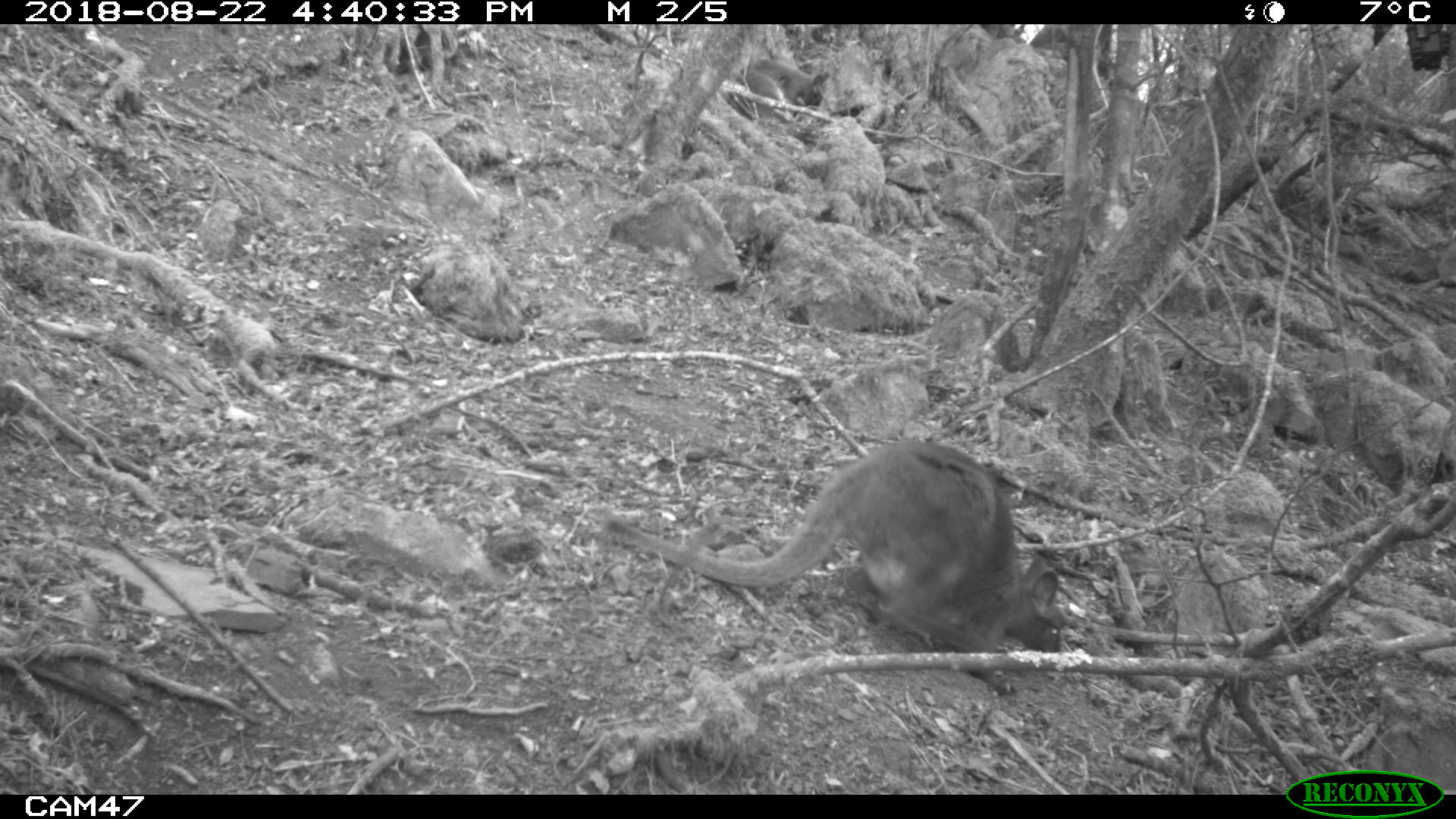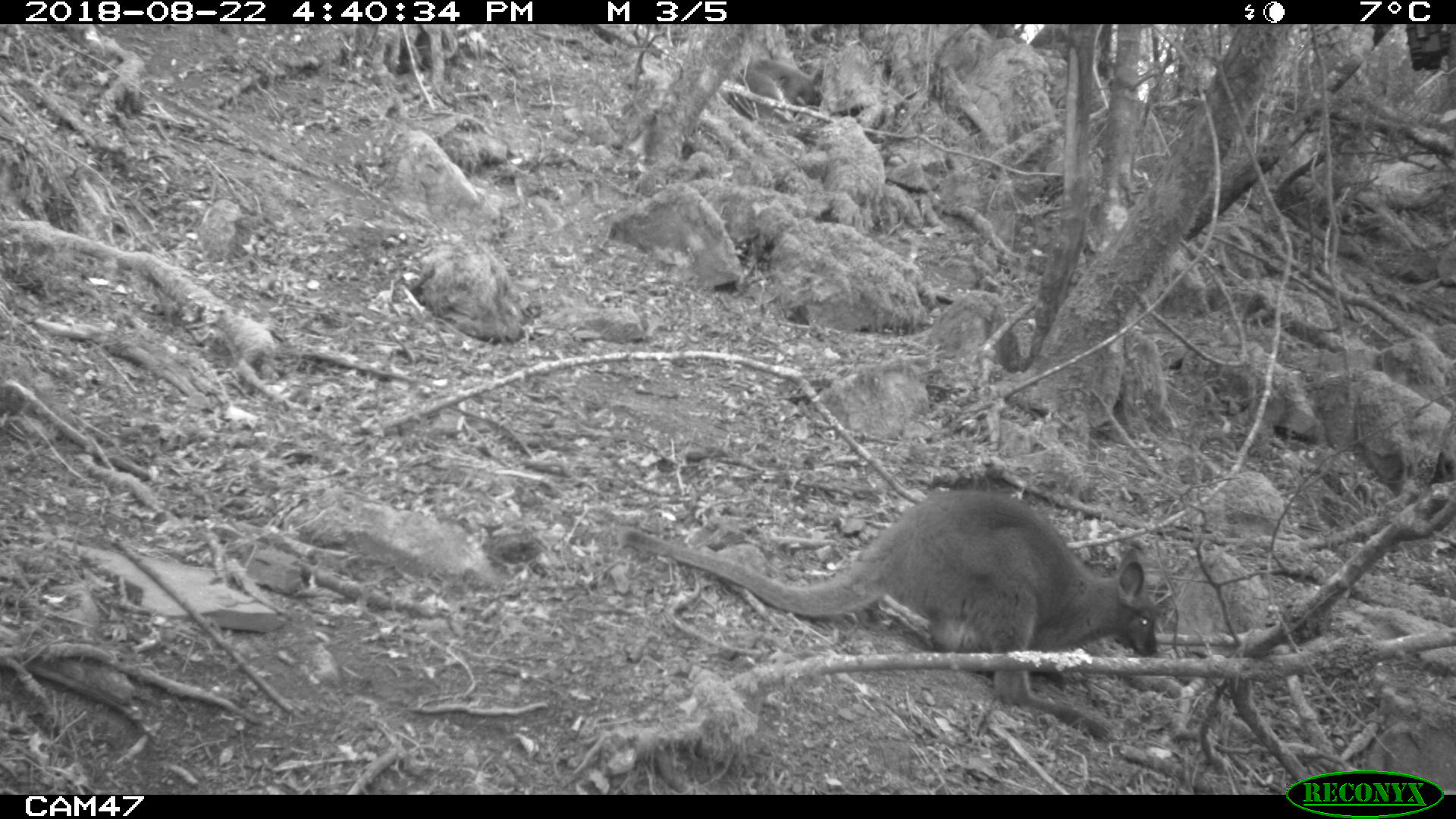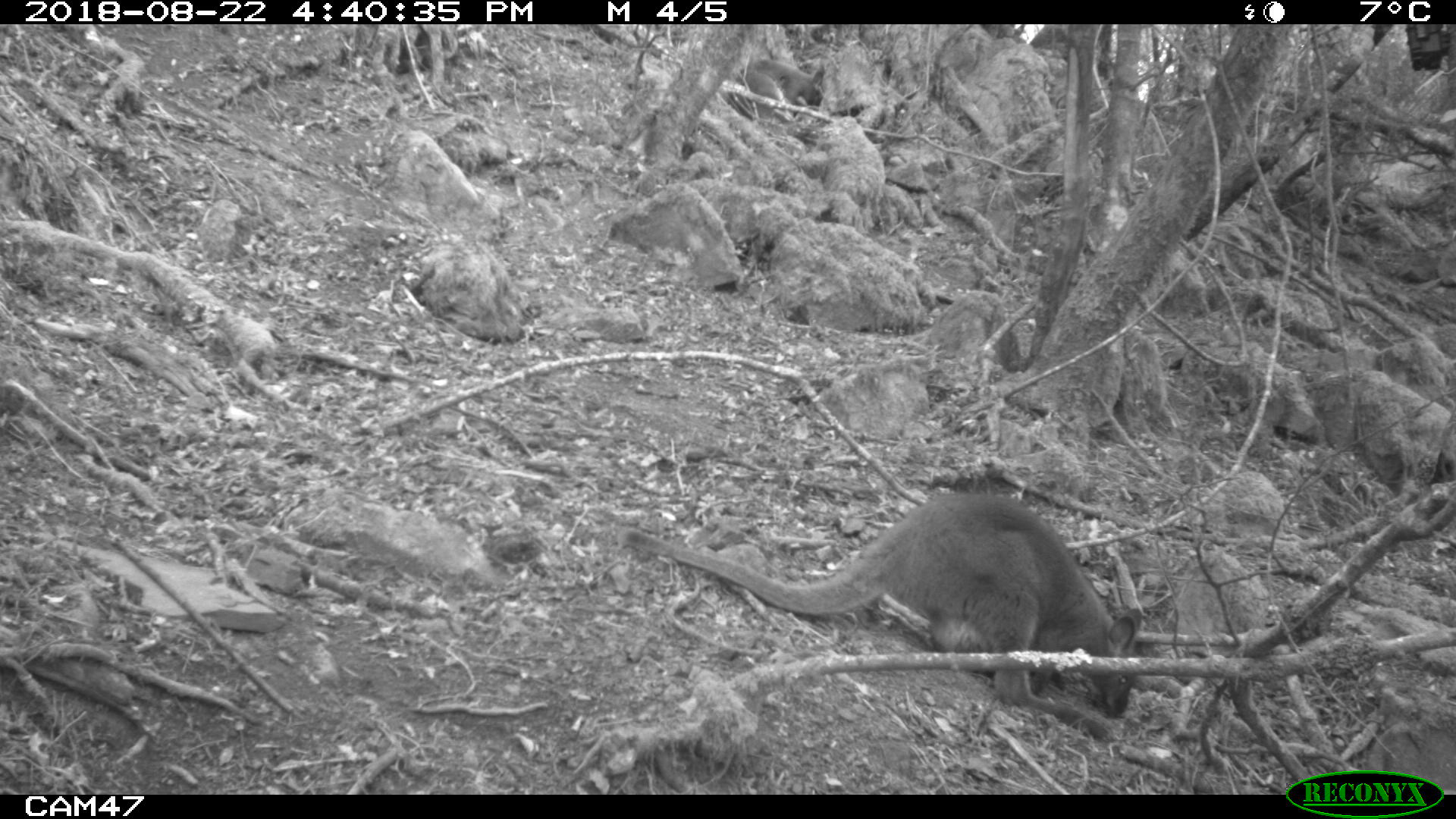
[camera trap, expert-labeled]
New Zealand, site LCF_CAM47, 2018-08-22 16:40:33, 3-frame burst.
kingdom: Animalia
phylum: Chordata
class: Mammalia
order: Diprotodontia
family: Macropodidae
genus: Notamacropus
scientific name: Notamacropus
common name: wallaby